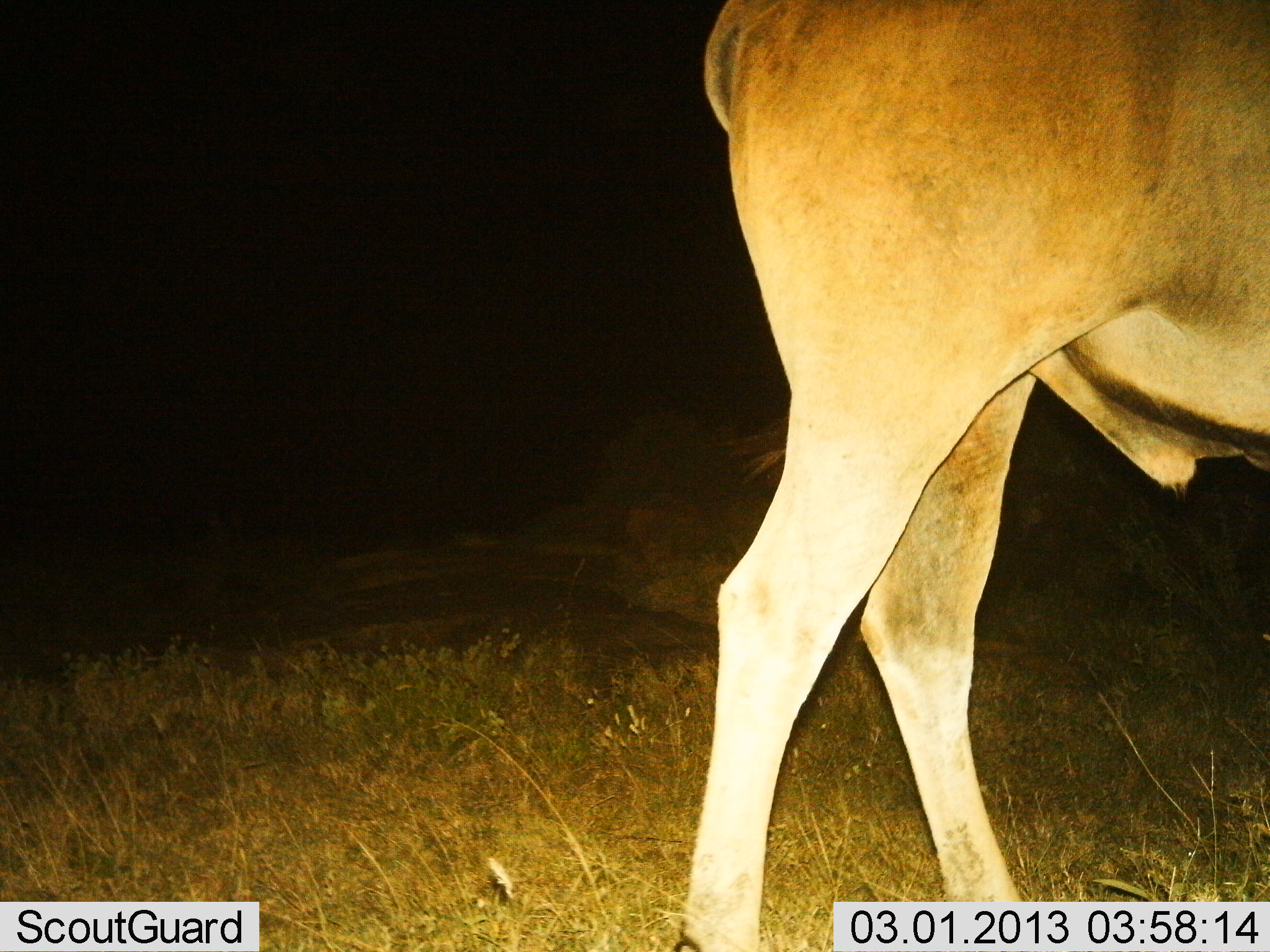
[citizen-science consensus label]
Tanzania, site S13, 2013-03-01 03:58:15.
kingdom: Animalia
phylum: Chordata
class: Mammalia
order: Artiodactyla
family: Bovidae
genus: Tragelaphus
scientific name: Tragelaphus oryx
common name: eland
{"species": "eland (Tragelaphus oryx)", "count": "1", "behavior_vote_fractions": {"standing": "88%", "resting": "0%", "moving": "12%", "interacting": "0%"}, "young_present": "0%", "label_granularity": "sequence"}